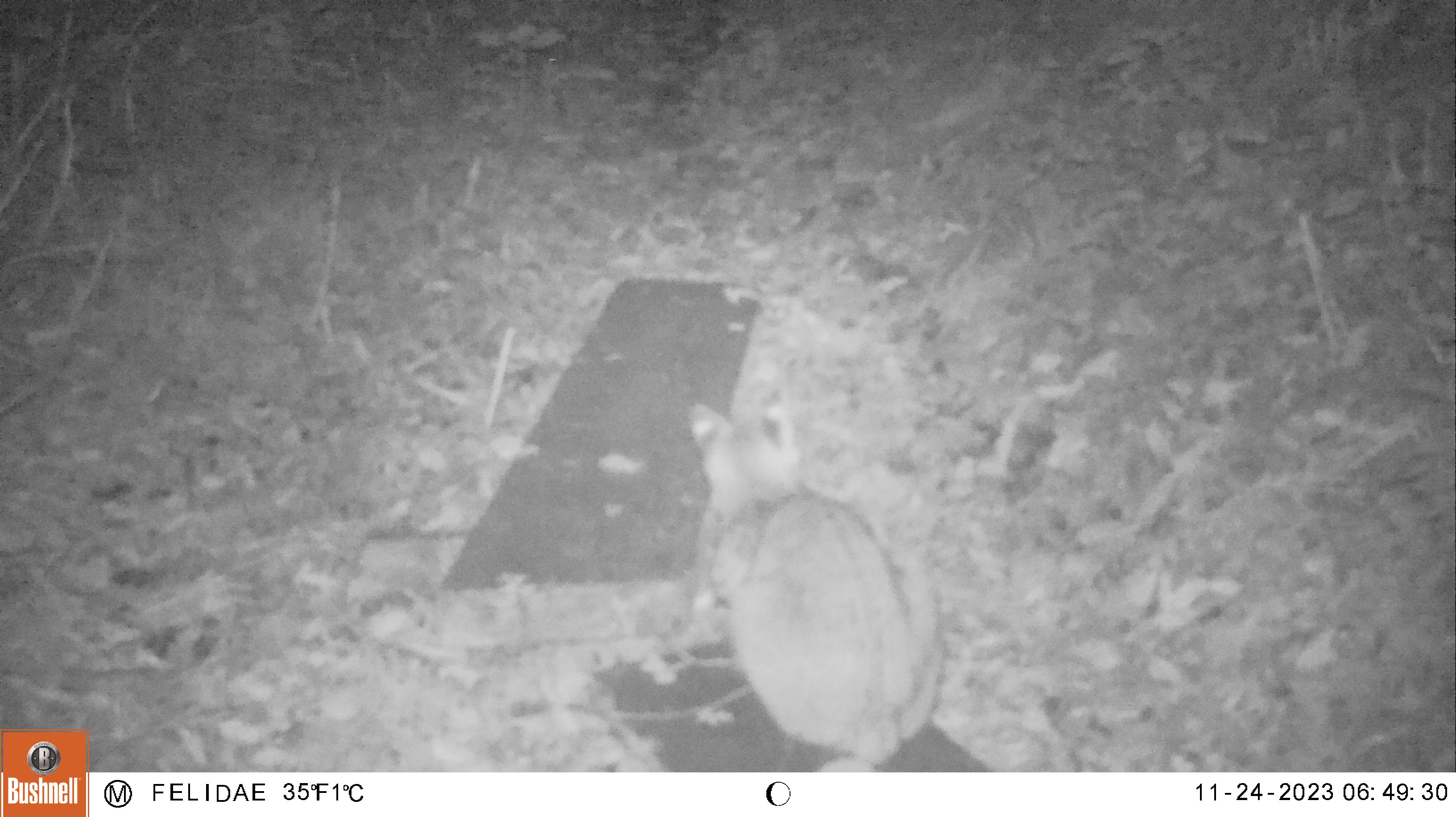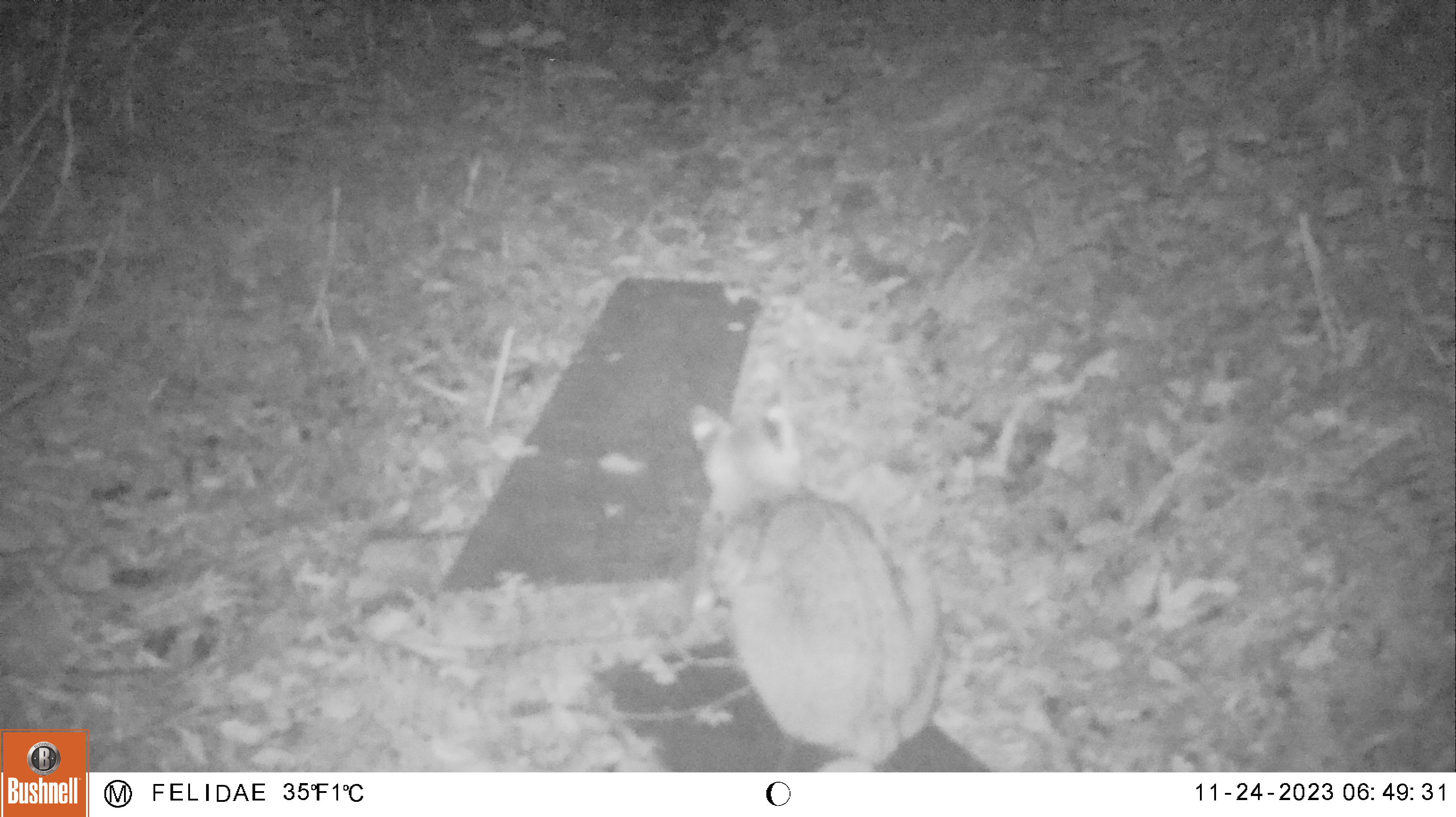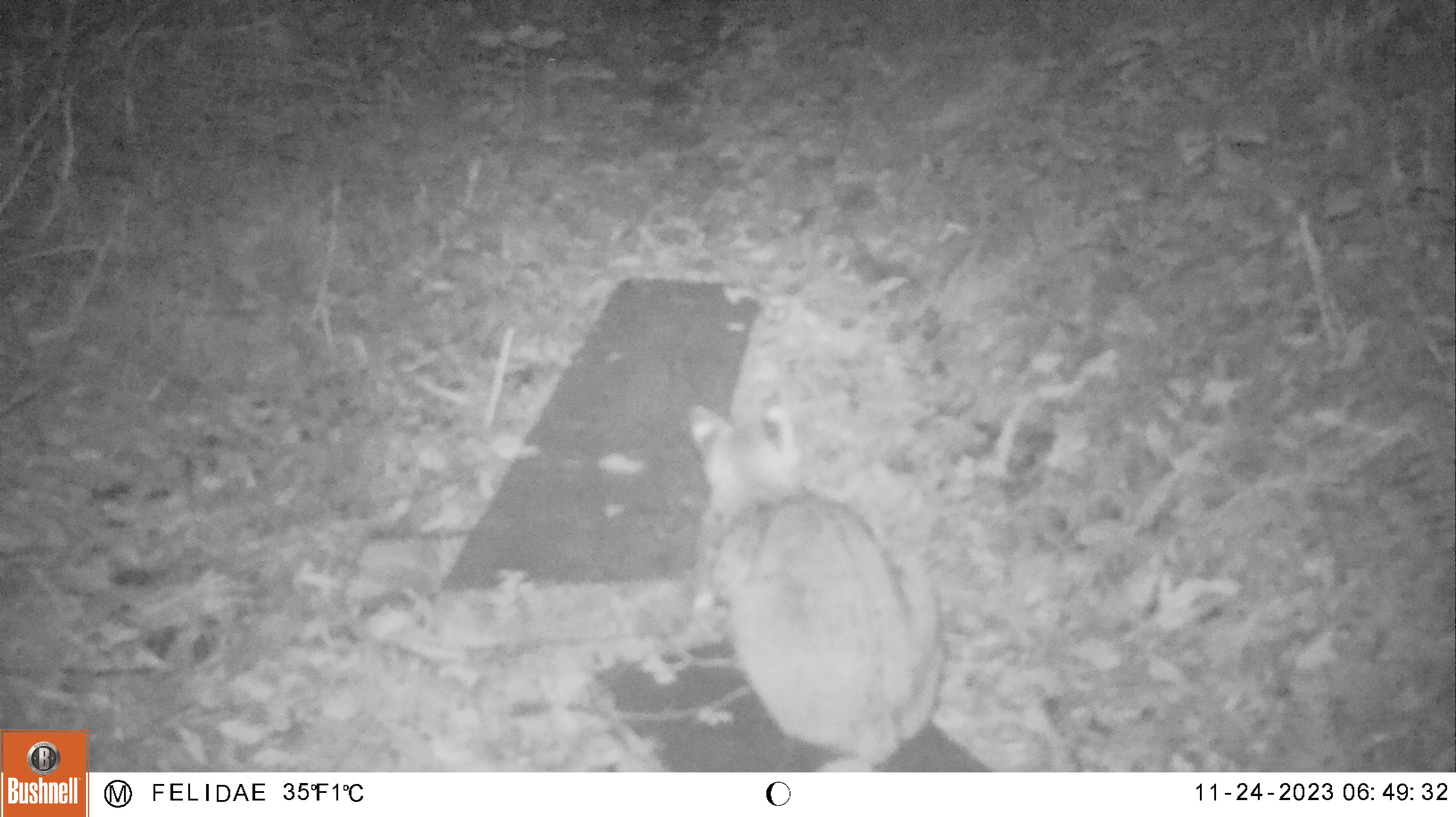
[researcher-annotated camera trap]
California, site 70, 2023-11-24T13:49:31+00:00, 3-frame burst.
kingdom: Animalia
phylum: Chordata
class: Mammalia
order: Carnivora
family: Felidae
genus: Lynx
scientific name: Lynx rufus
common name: bobcat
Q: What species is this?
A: Bobcat (Lynx rufus).